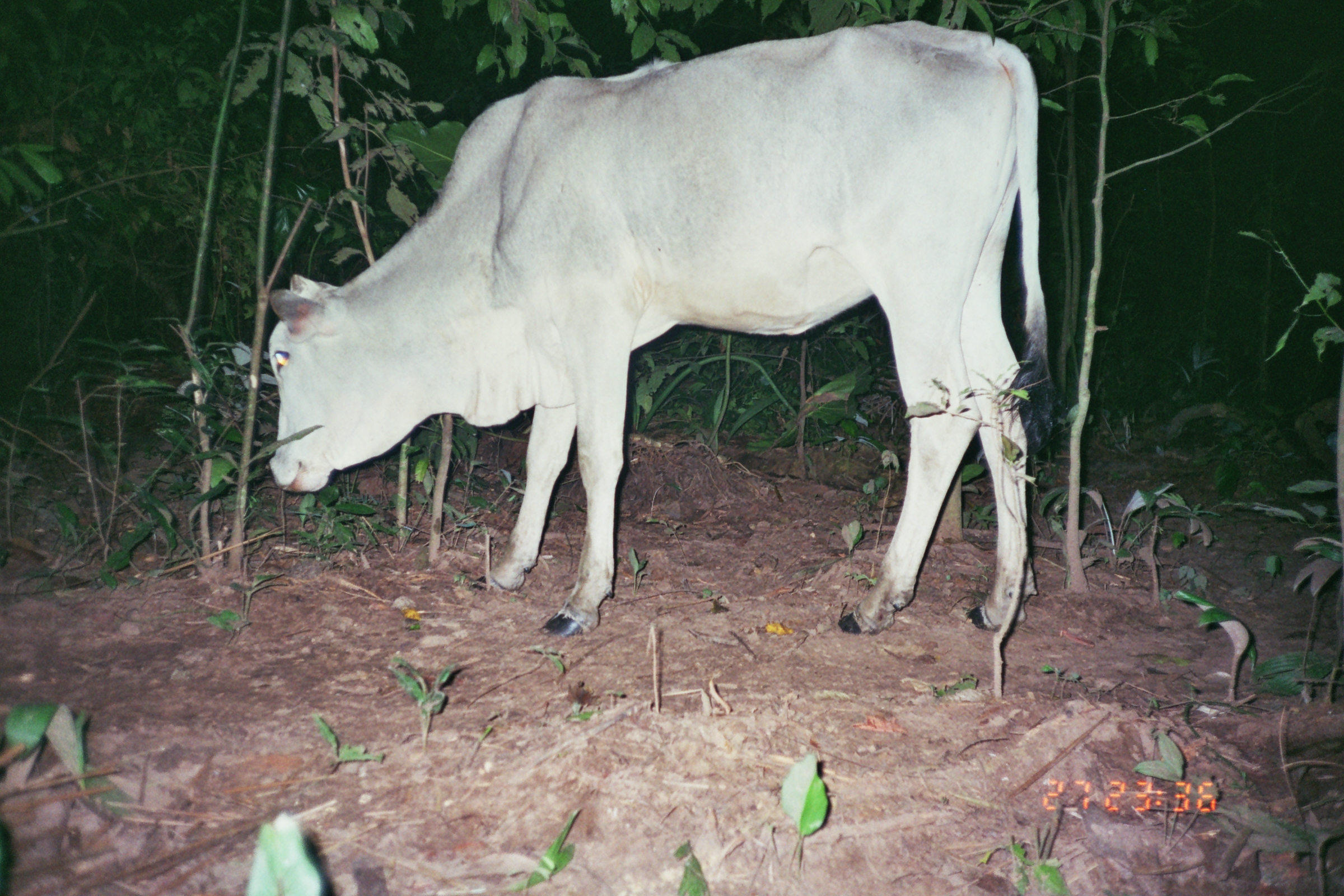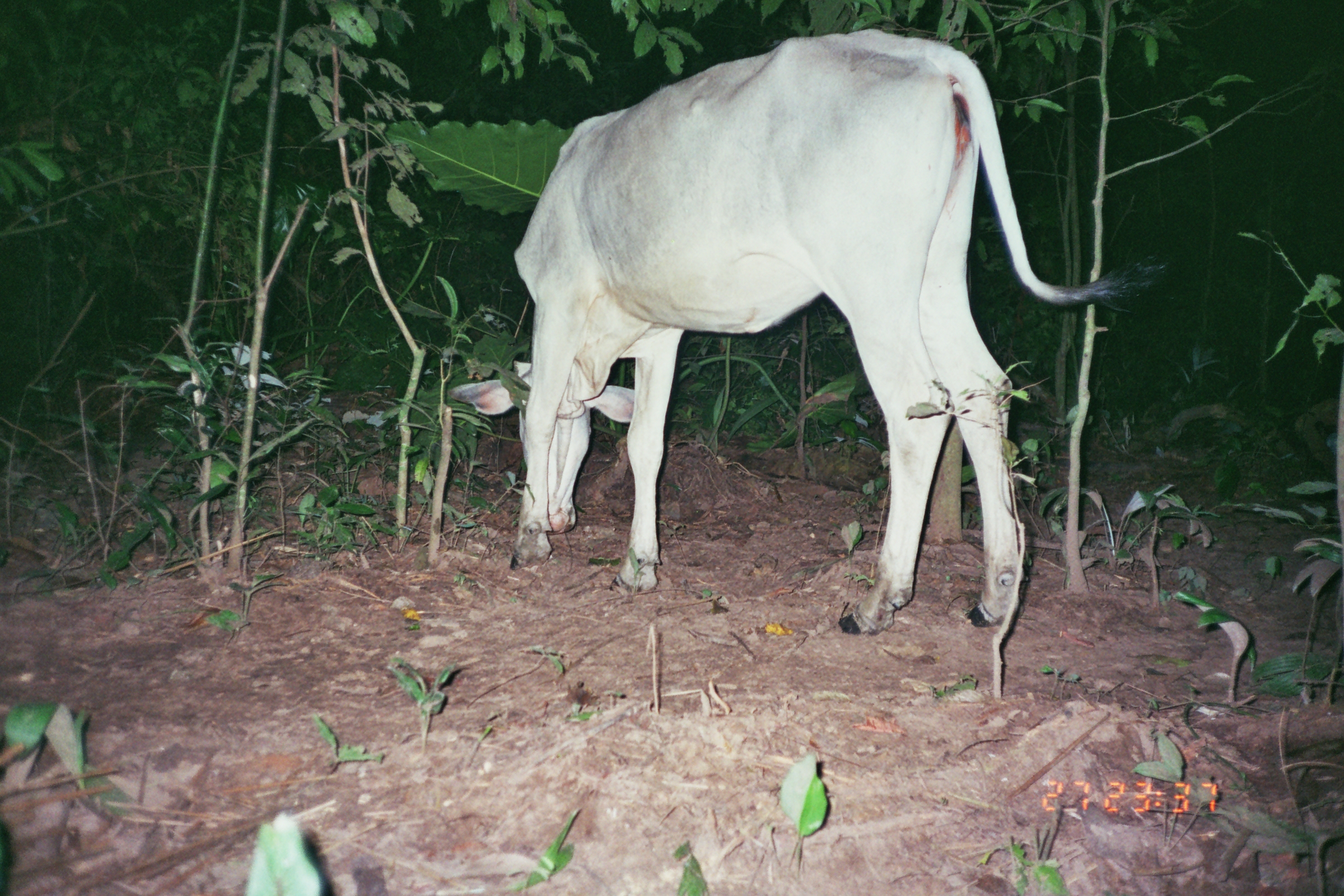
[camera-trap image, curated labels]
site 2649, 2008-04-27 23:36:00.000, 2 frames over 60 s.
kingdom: Animalia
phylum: Chordata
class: Mammalia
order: Artiodactyla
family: Bovidae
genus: Bos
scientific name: Bos taurus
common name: domestic cattle